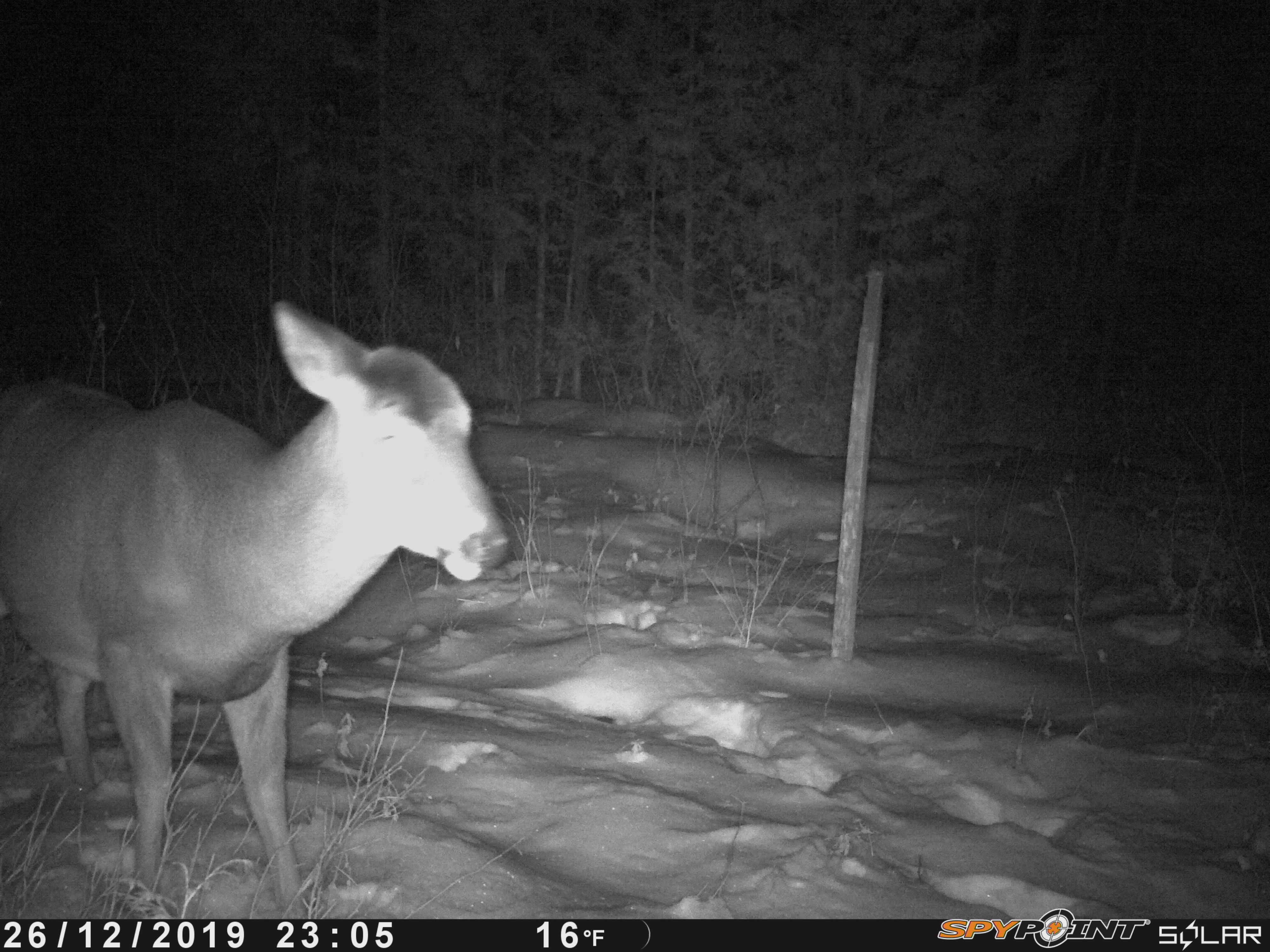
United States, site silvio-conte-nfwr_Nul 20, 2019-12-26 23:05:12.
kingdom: Animalia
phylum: Chordata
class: Mammalia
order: Artiodactyla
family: Cervidae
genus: Odocoileus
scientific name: Odocoileus virginianus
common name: white-tailed deer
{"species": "white-tailed deer (Odocoileus virginianus)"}